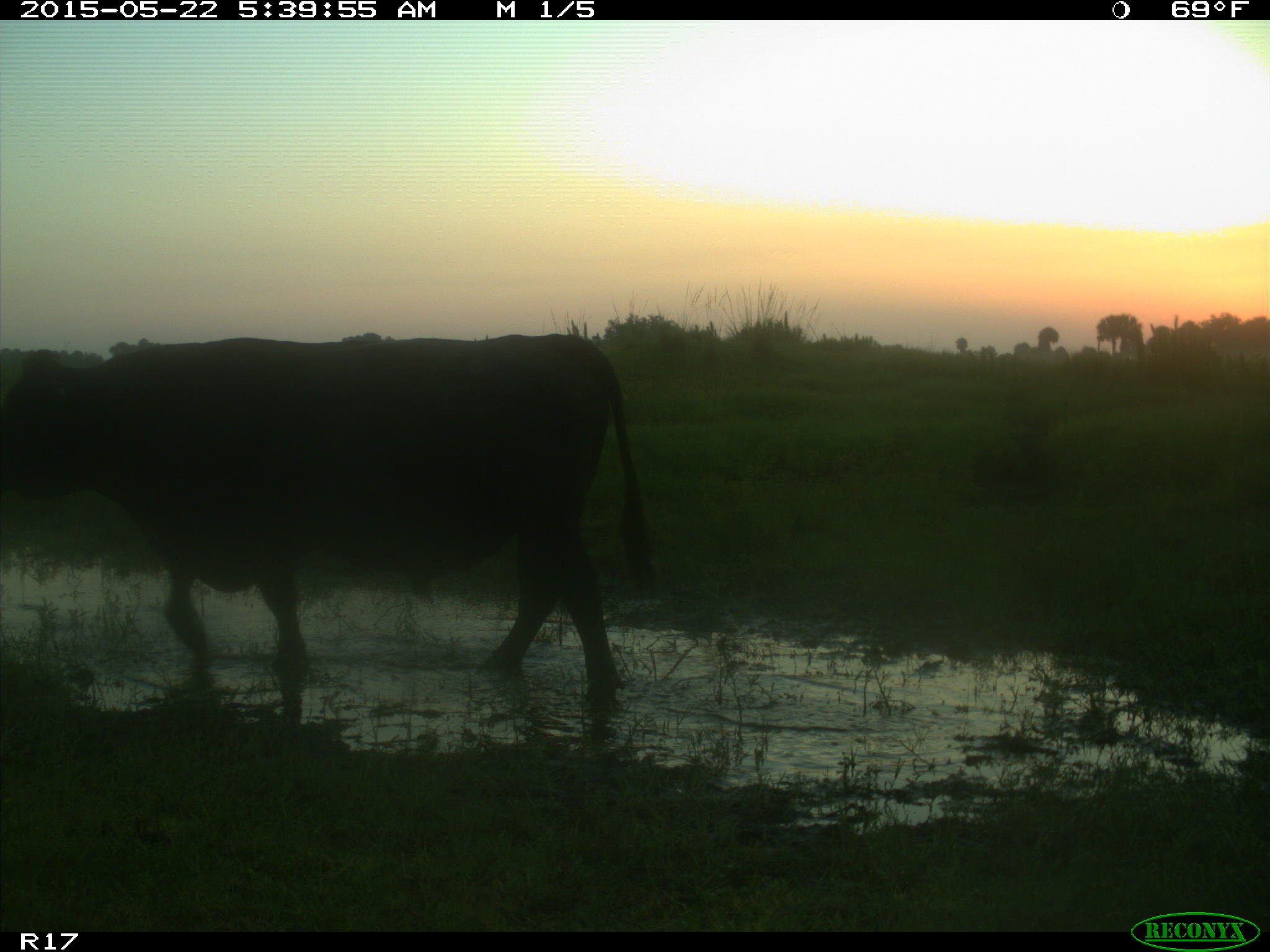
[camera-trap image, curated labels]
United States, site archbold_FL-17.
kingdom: Animalia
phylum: Chordata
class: Mammalia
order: Artiodactyla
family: Bovidae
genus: Bos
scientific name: Bos taurus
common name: domestic cow